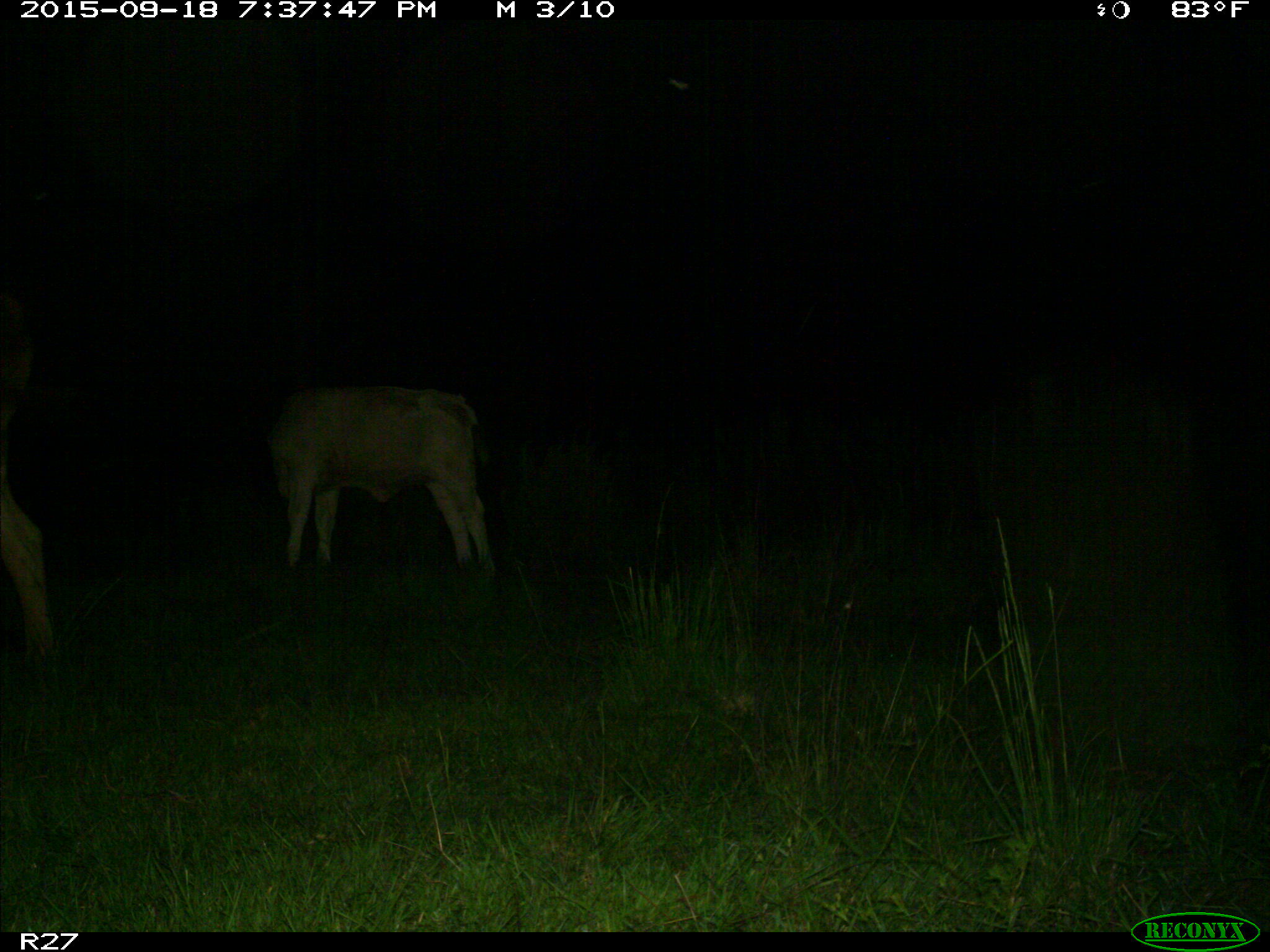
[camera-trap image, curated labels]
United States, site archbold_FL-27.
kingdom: Animalia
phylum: Chordata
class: Mammalia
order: Artiodactyla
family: Bovidae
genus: Bos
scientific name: Bos taurus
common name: domestic cow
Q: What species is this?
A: Bos taurus (domestic cow).